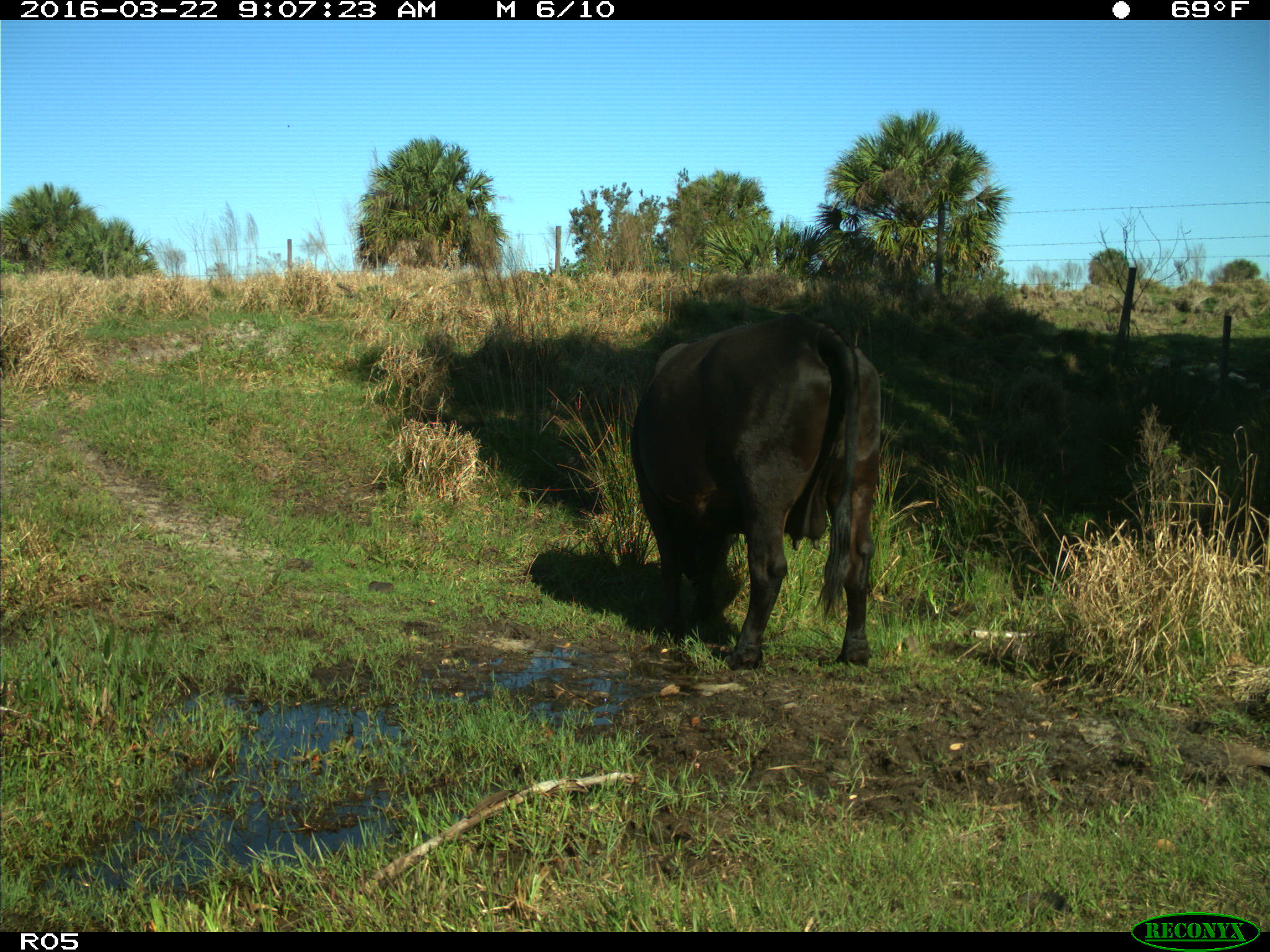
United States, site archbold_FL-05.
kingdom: Animalia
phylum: Chordata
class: Mammalia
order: Artiodactyla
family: Bovidae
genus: Bos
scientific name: Bos taurus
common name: domestic cow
Bos taurus (domestic cow).